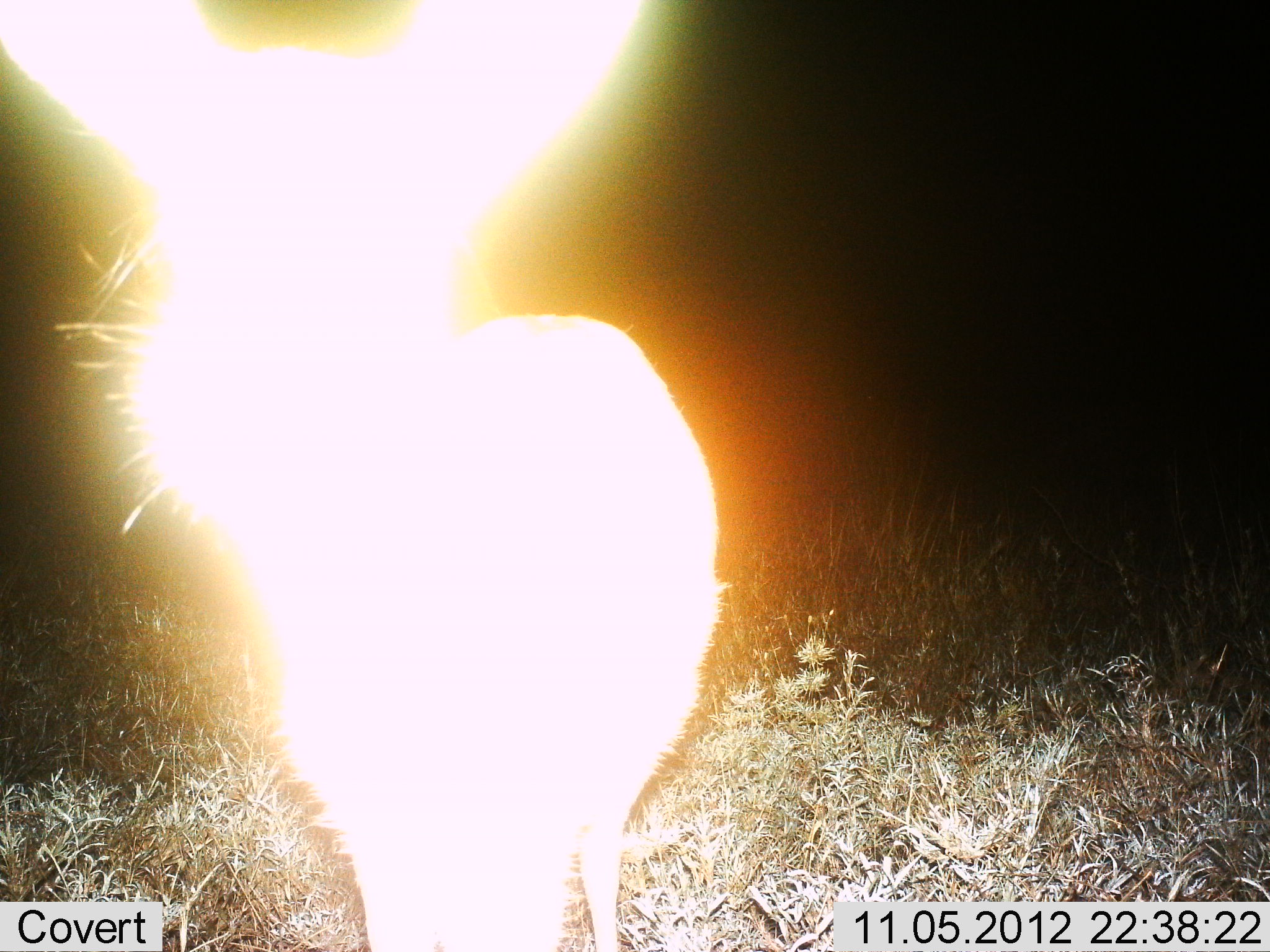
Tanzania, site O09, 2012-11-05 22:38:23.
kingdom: Animalia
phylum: Chordata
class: Mammalia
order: Lagomorpha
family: Leporidae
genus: Lepus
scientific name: Lepus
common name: hare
Hare (Lepus), count 1. Behavior (volunteer vote fractions): standing 100%, resting 0%, moving 0%, interacting 0%. Young present (vote fraction): 0%. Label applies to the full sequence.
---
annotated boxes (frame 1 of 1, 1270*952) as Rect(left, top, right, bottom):
animal: Rect(0, 1, 729, 952)